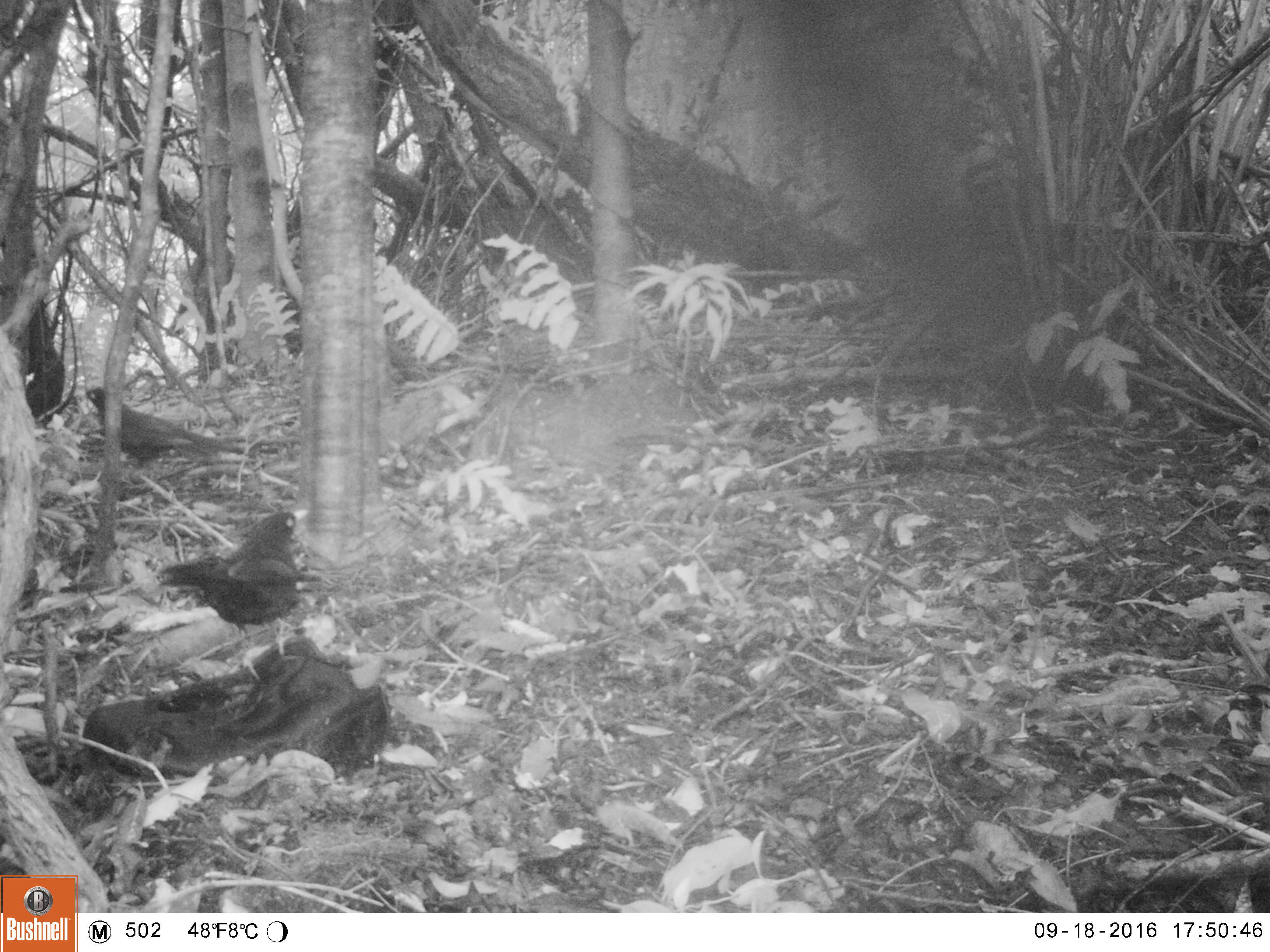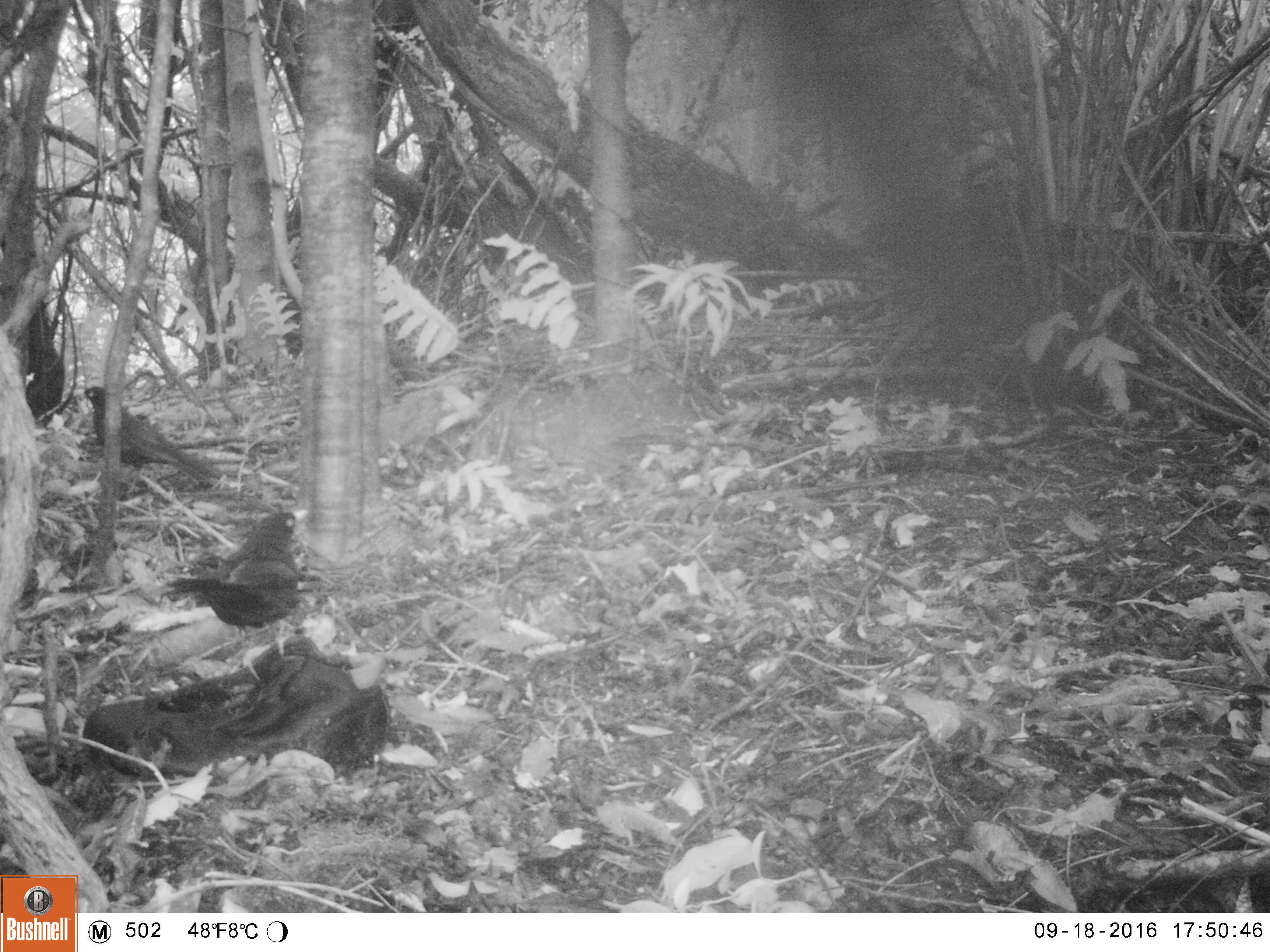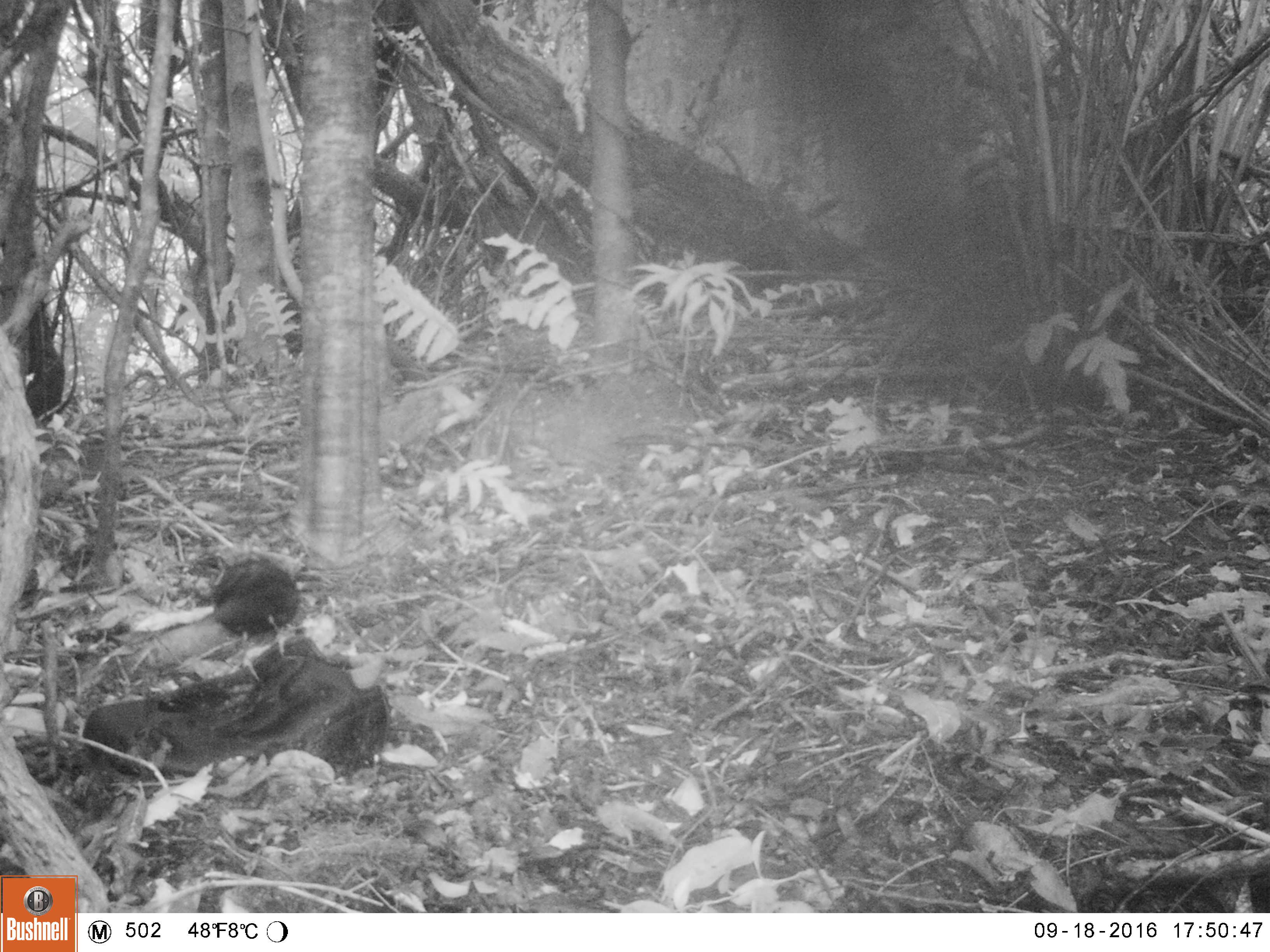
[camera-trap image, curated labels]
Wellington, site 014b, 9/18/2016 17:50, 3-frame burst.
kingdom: Animalia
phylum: Chordata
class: Aves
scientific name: Aves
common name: bird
Bird (Aves).